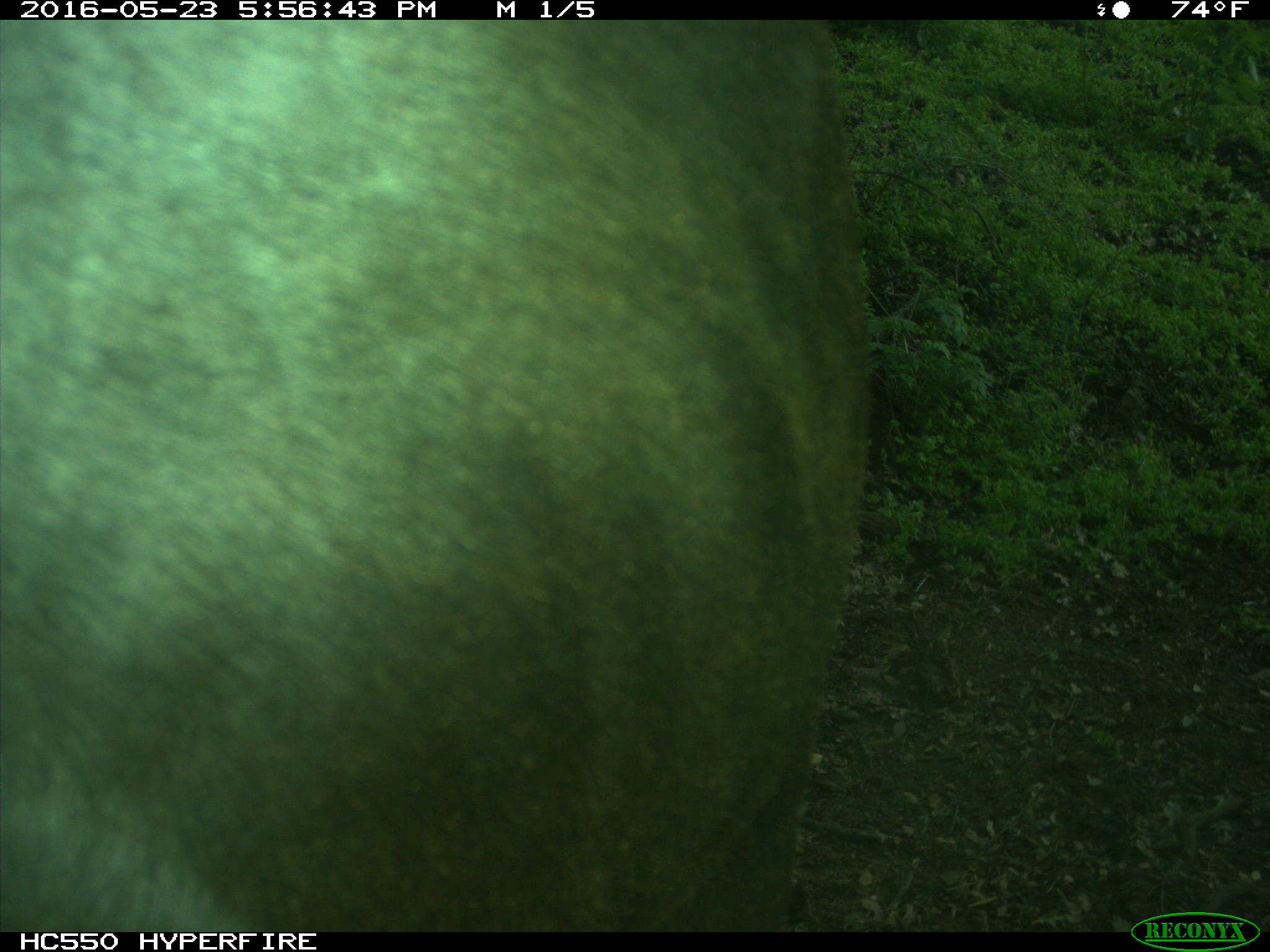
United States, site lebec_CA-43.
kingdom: Animalia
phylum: Chordata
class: Mammalia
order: Artiodactyla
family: Bovidae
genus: Bos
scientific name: Bos taurus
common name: domestic cow